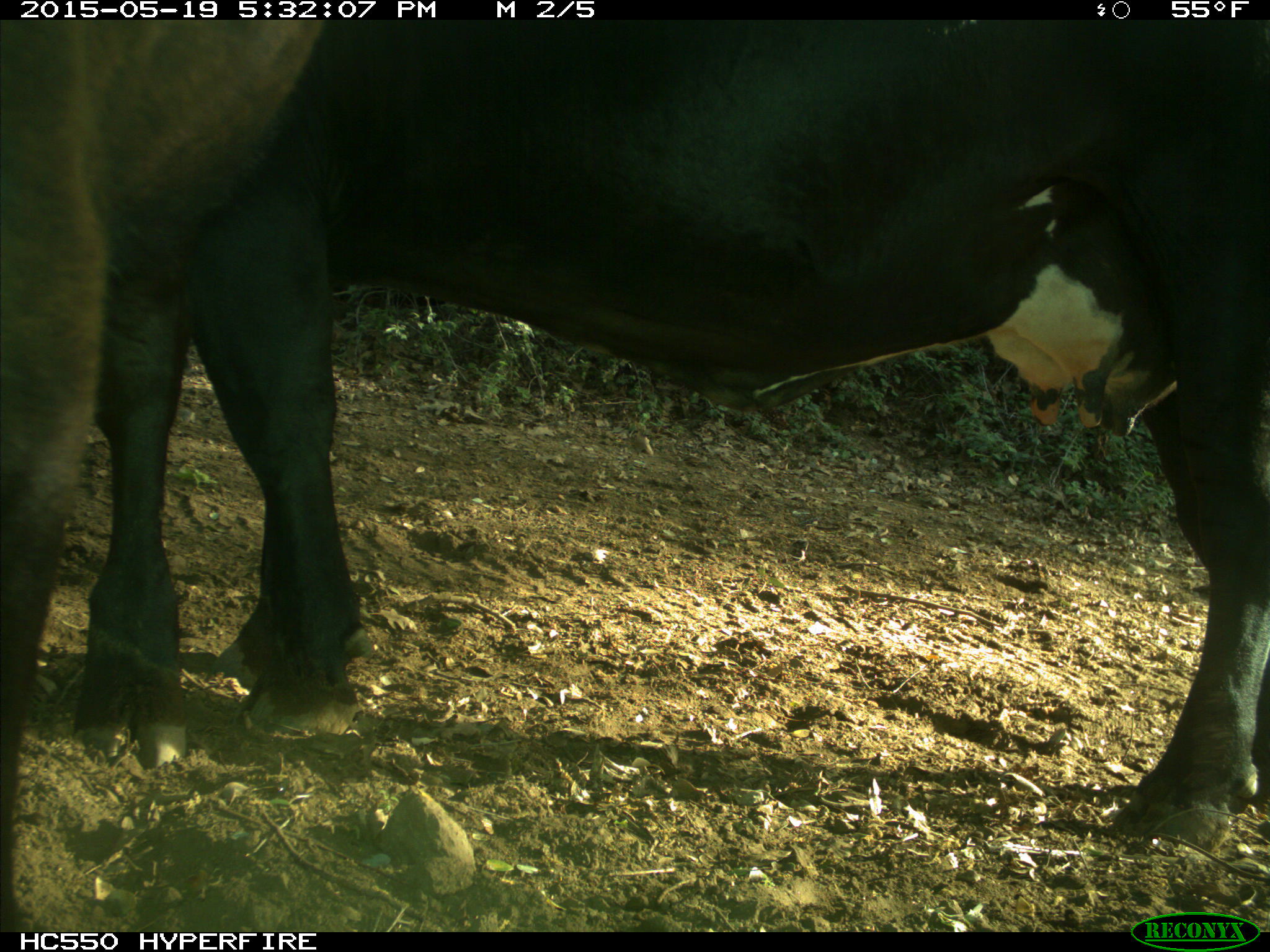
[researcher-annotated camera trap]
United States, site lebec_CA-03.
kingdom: Animalia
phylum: Chordata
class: Mammalia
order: Artiodactyla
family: Bovidae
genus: Bos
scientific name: Bos taurus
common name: domestic cow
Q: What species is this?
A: Bos taurus (domestic cow).